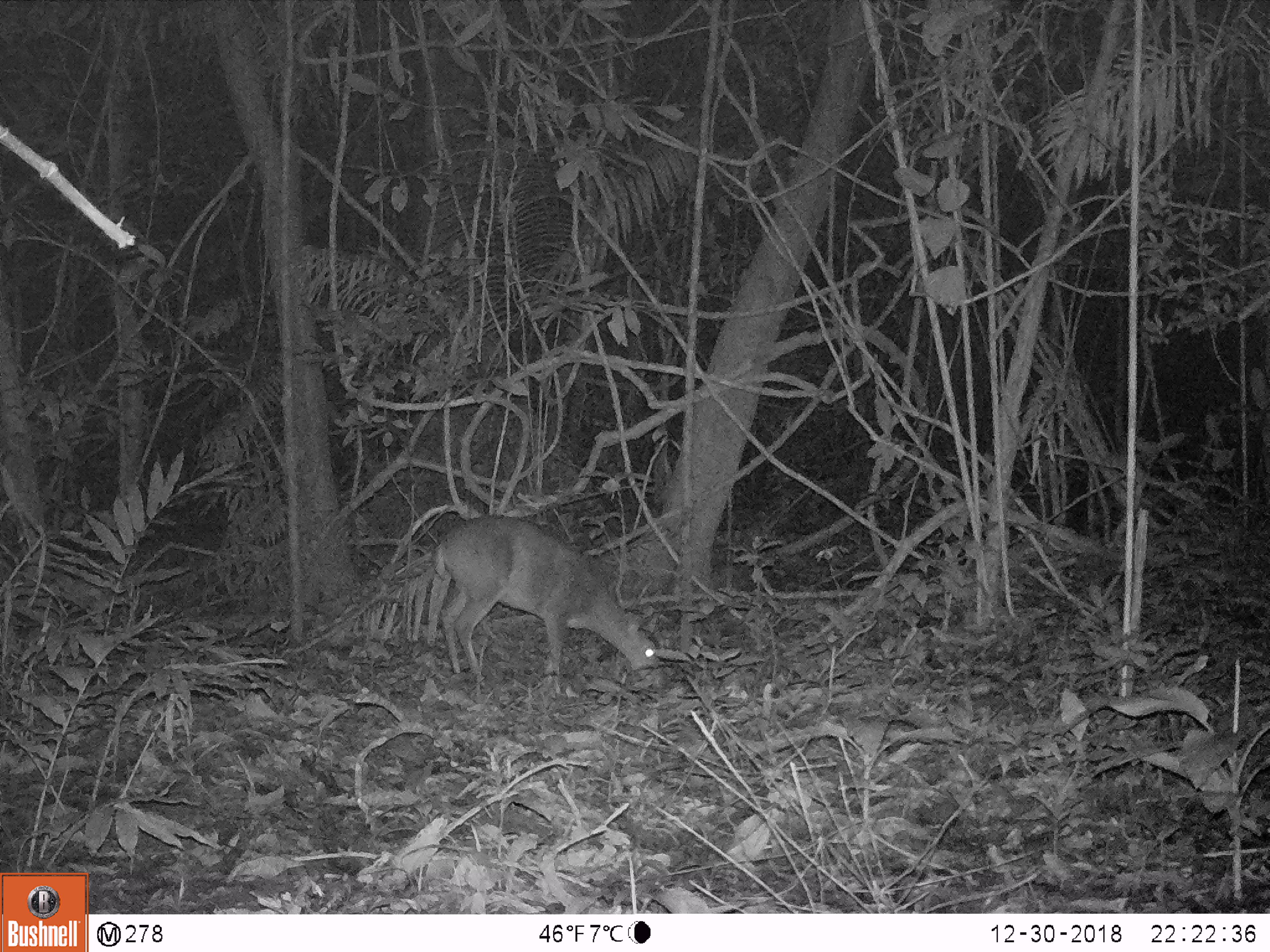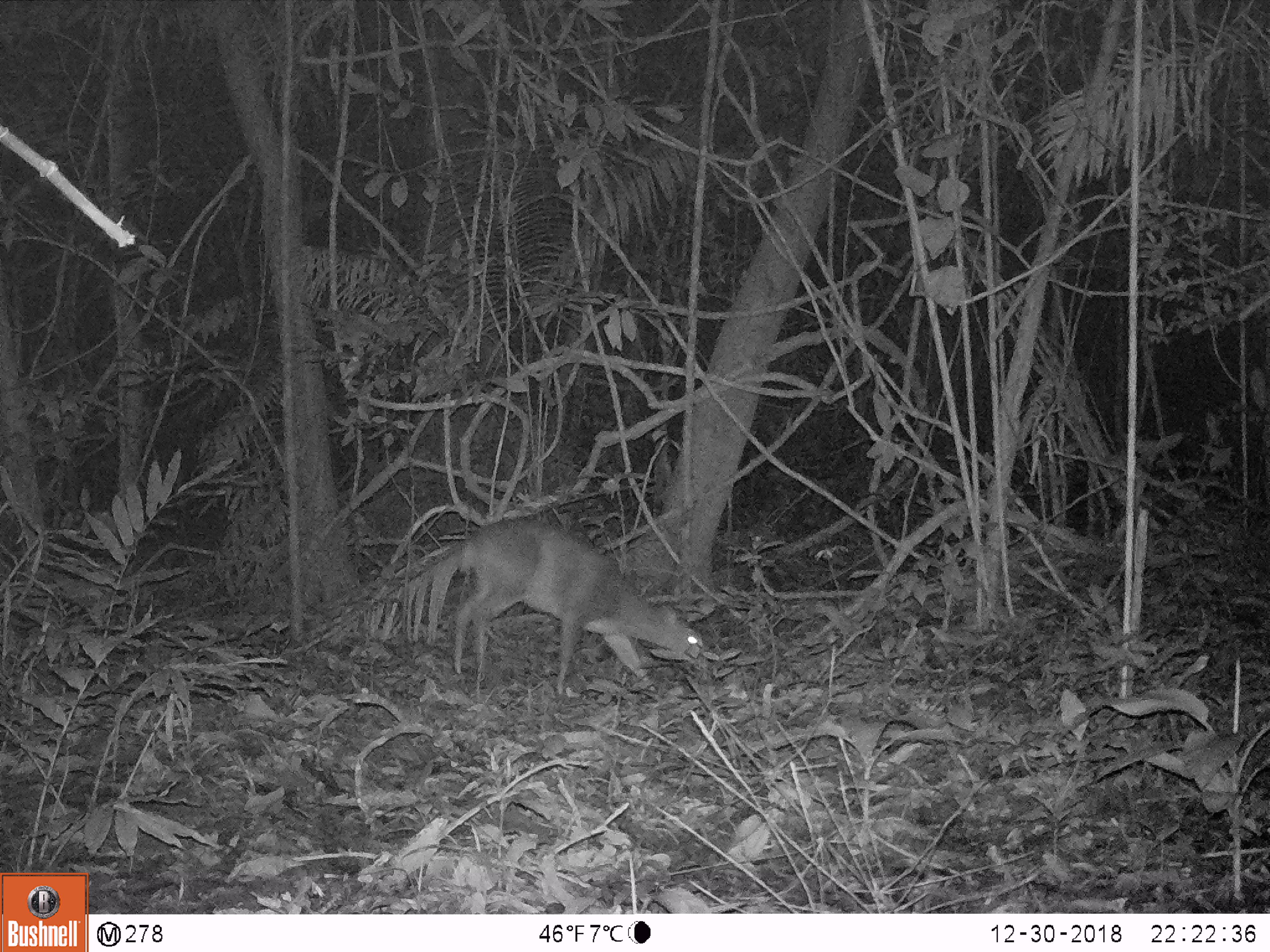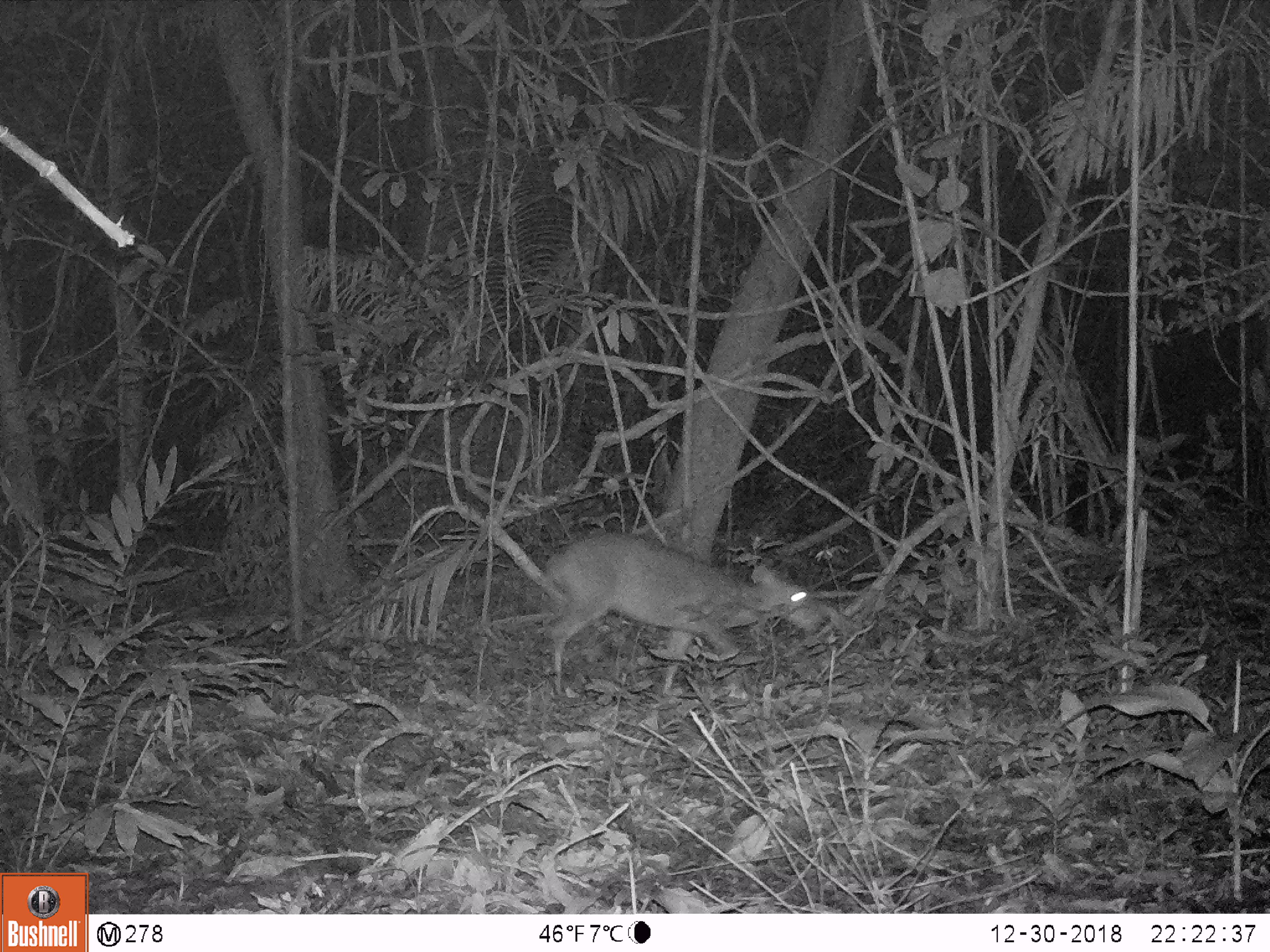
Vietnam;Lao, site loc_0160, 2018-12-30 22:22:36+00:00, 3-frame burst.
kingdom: Animalia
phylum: Chordata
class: Mammalia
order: Artiodactyla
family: Cervidae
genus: Muntiacus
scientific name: Muntiacus vuquangensis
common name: large-antlered muntjac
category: large antlered muntjac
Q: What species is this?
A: Large antlered muntjac (large-antlered muntjac) (Muntiacus vuquangensis).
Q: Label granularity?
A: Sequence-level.